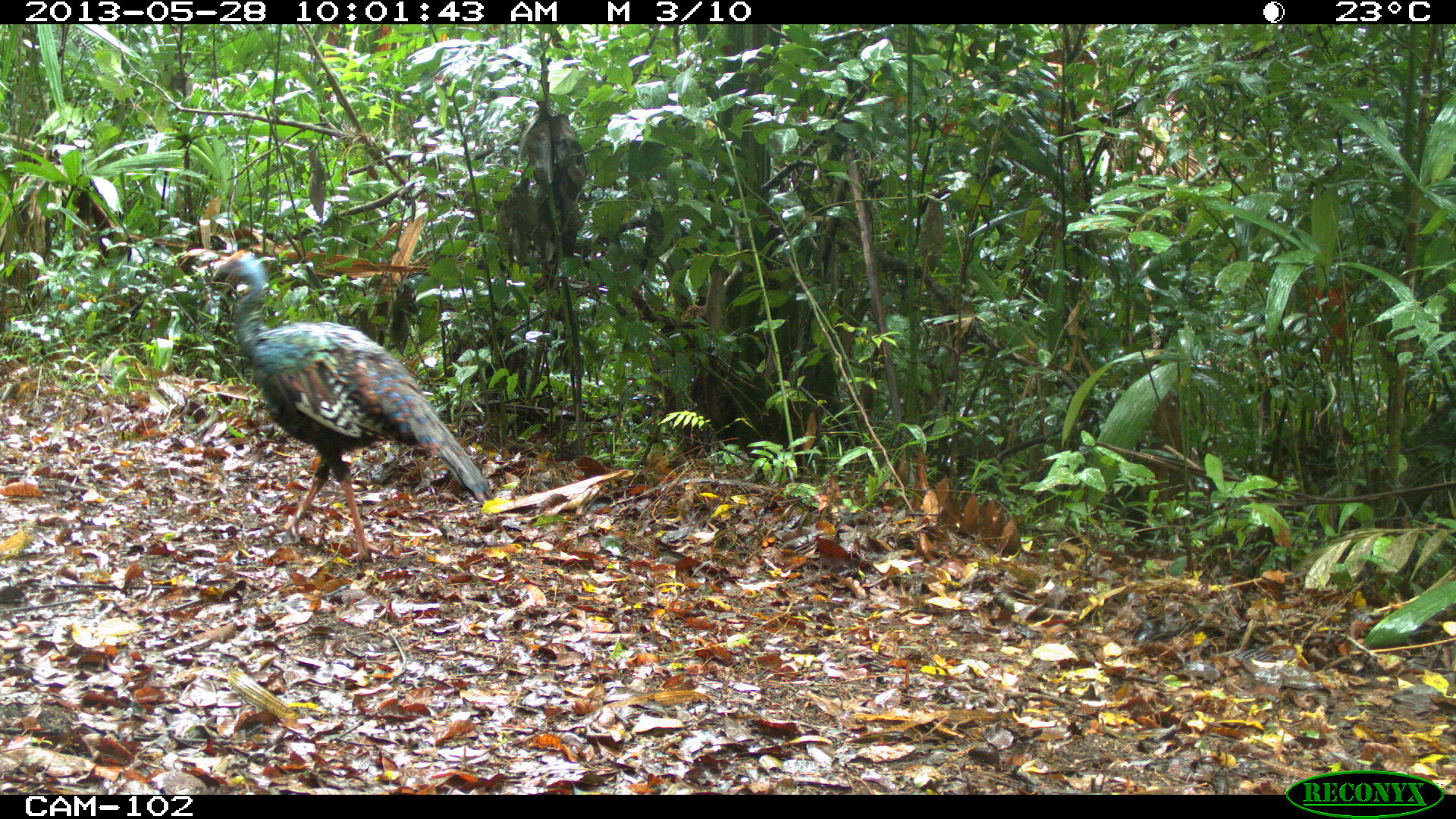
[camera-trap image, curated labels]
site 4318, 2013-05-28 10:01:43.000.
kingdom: Animalia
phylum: Chordata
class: Aves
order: Galliformes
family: Phasianidae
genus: Meleagris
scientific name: Meleagris ocellata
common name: ocellated turkey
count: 1